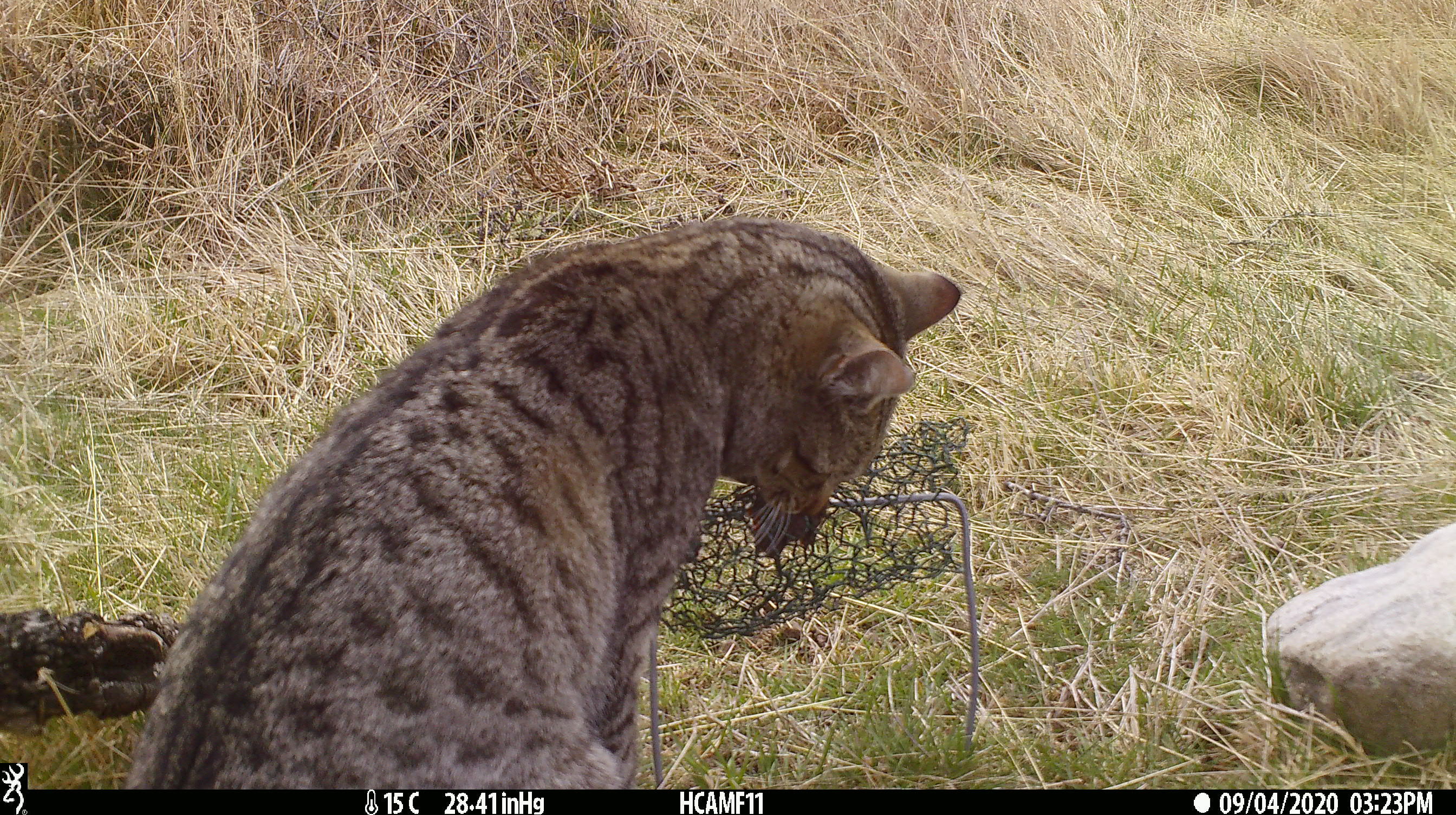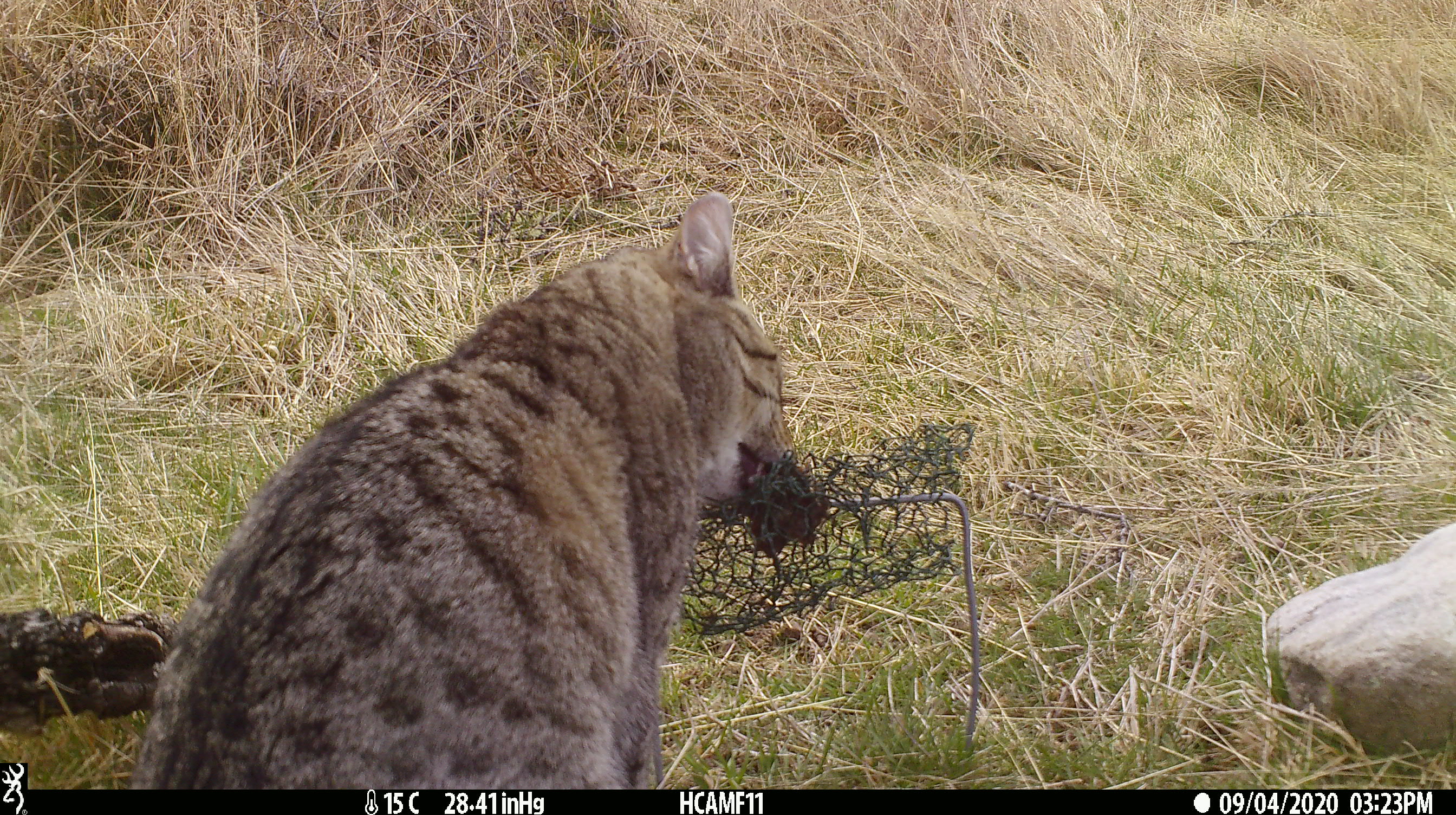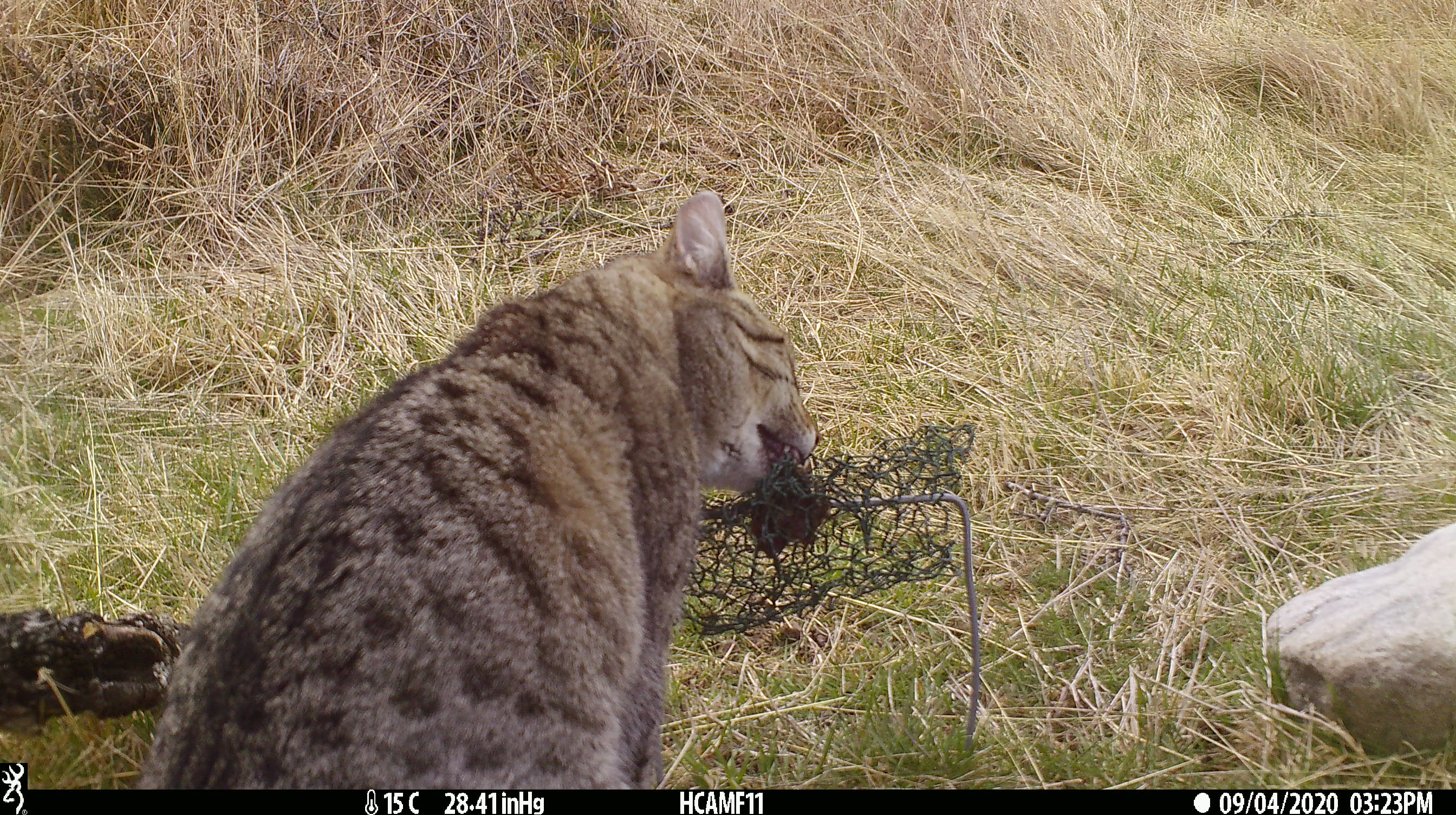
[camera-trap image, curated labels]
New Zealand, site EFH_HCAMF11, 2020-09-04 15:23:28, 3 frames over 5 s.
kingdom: Animalia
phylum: Chordata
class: Mammalia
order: Carnivora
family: Felidae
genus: Felis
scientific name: Felis catus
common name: domestic cat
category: cat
Cat (domestic cat) (Felis catus).